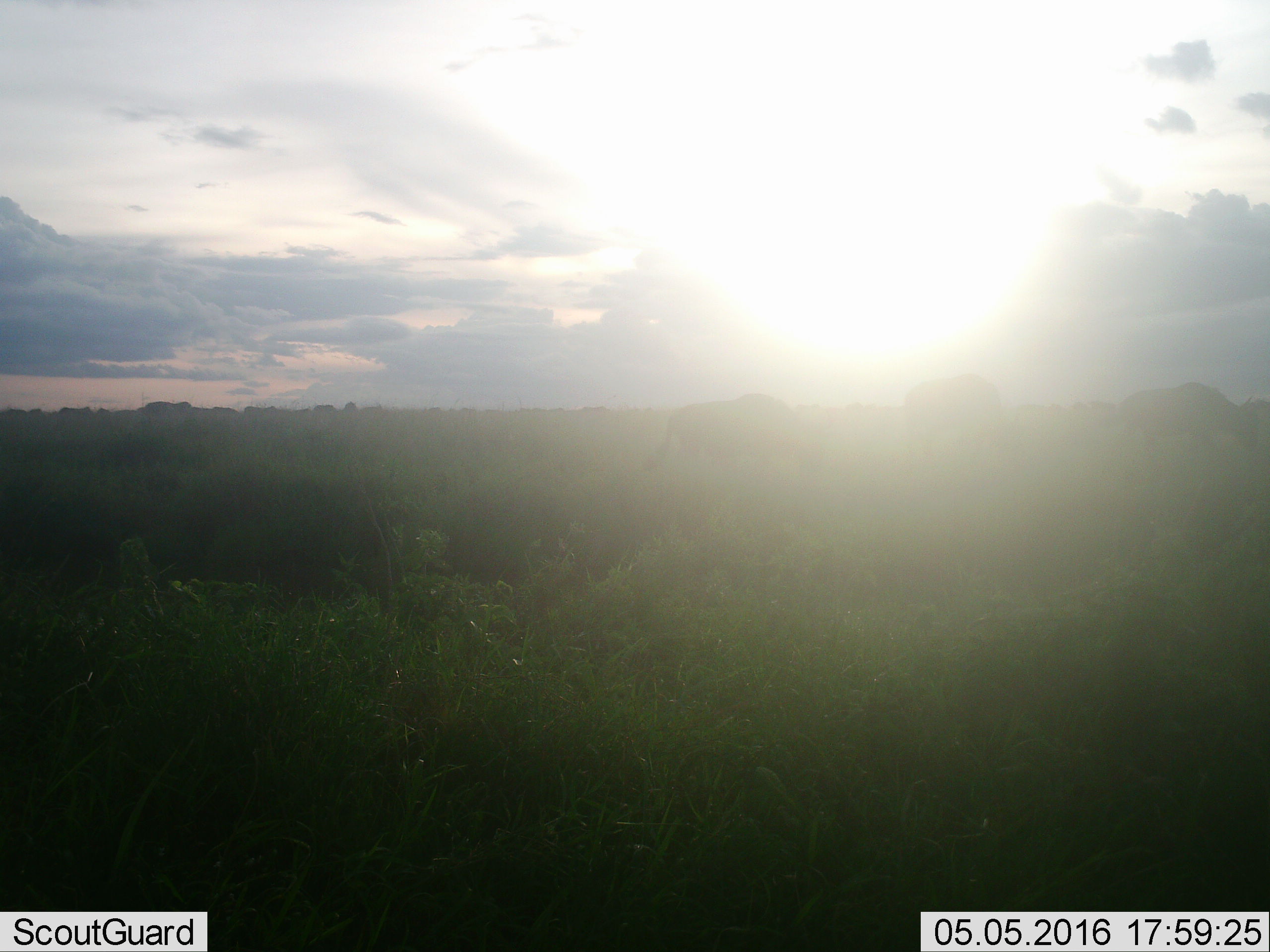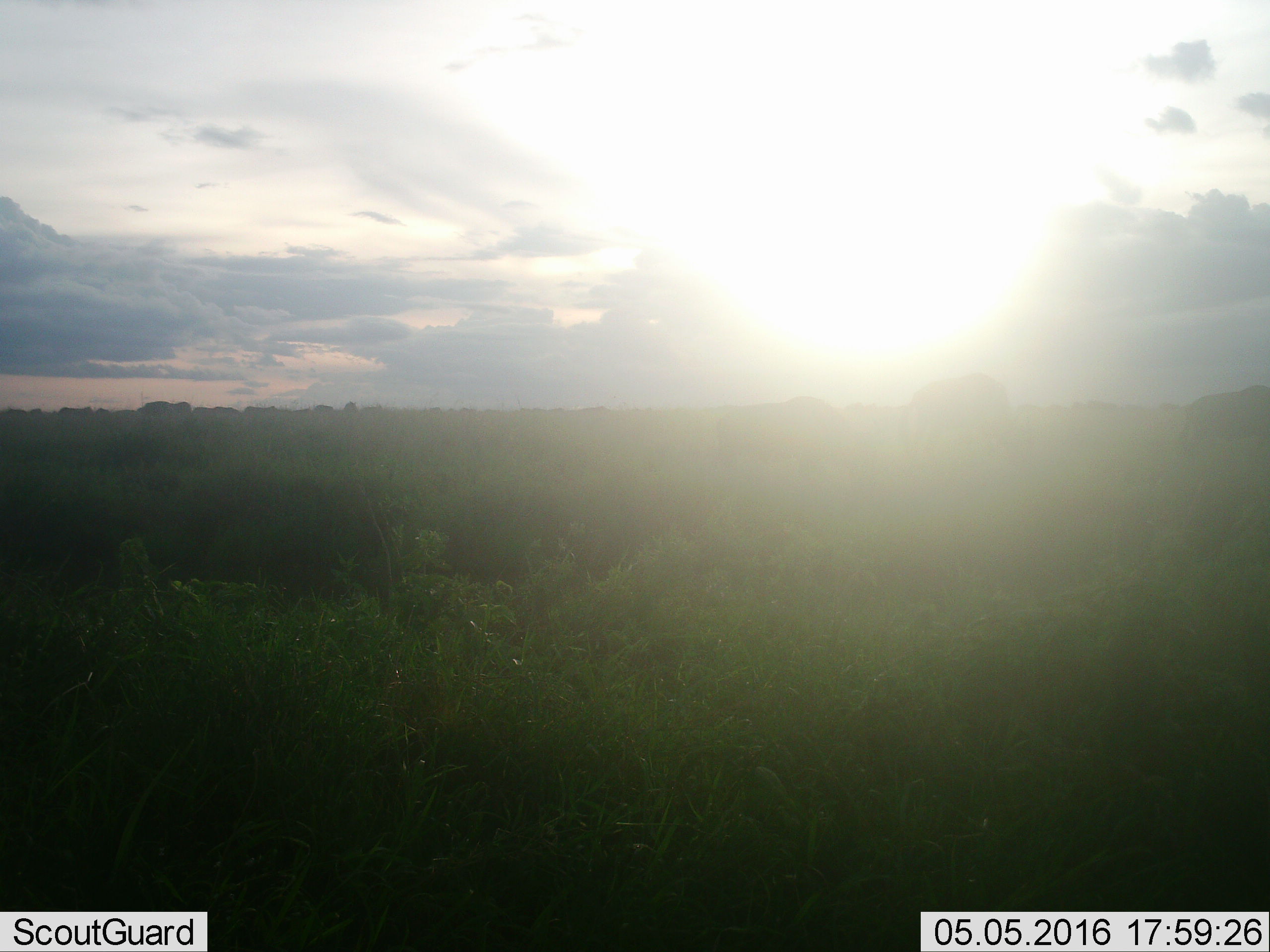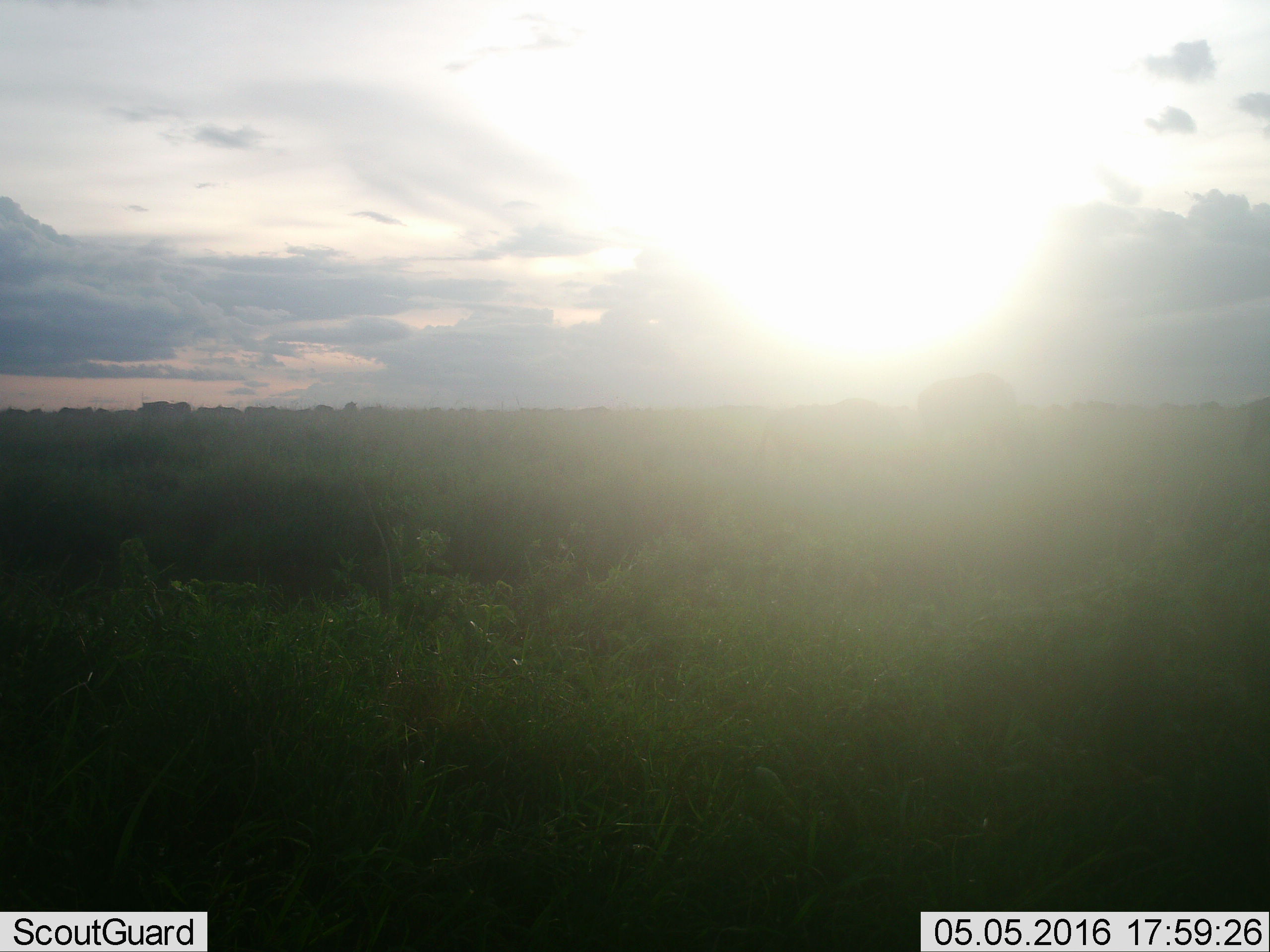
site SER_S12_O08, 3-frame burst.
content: unidentified animal